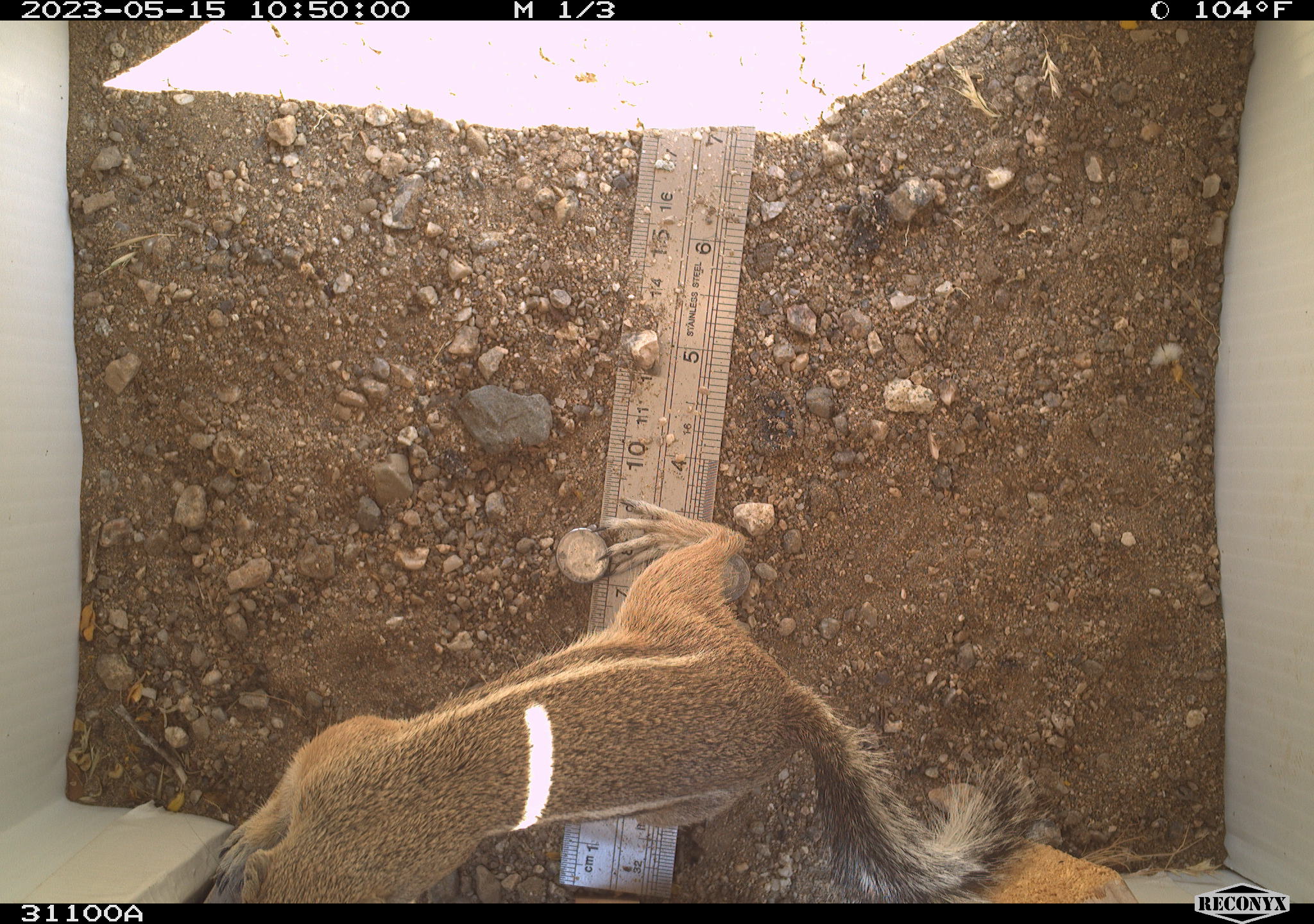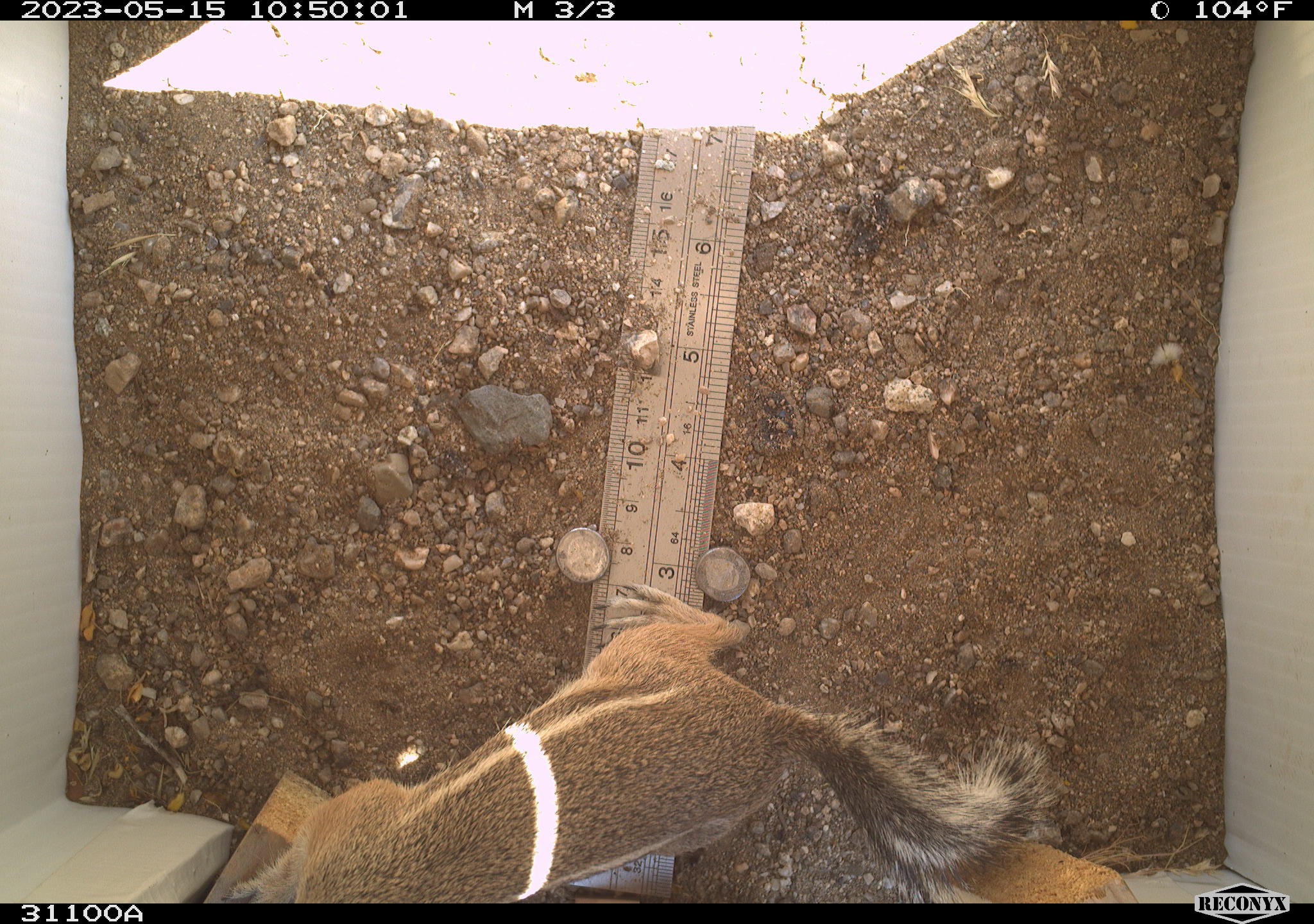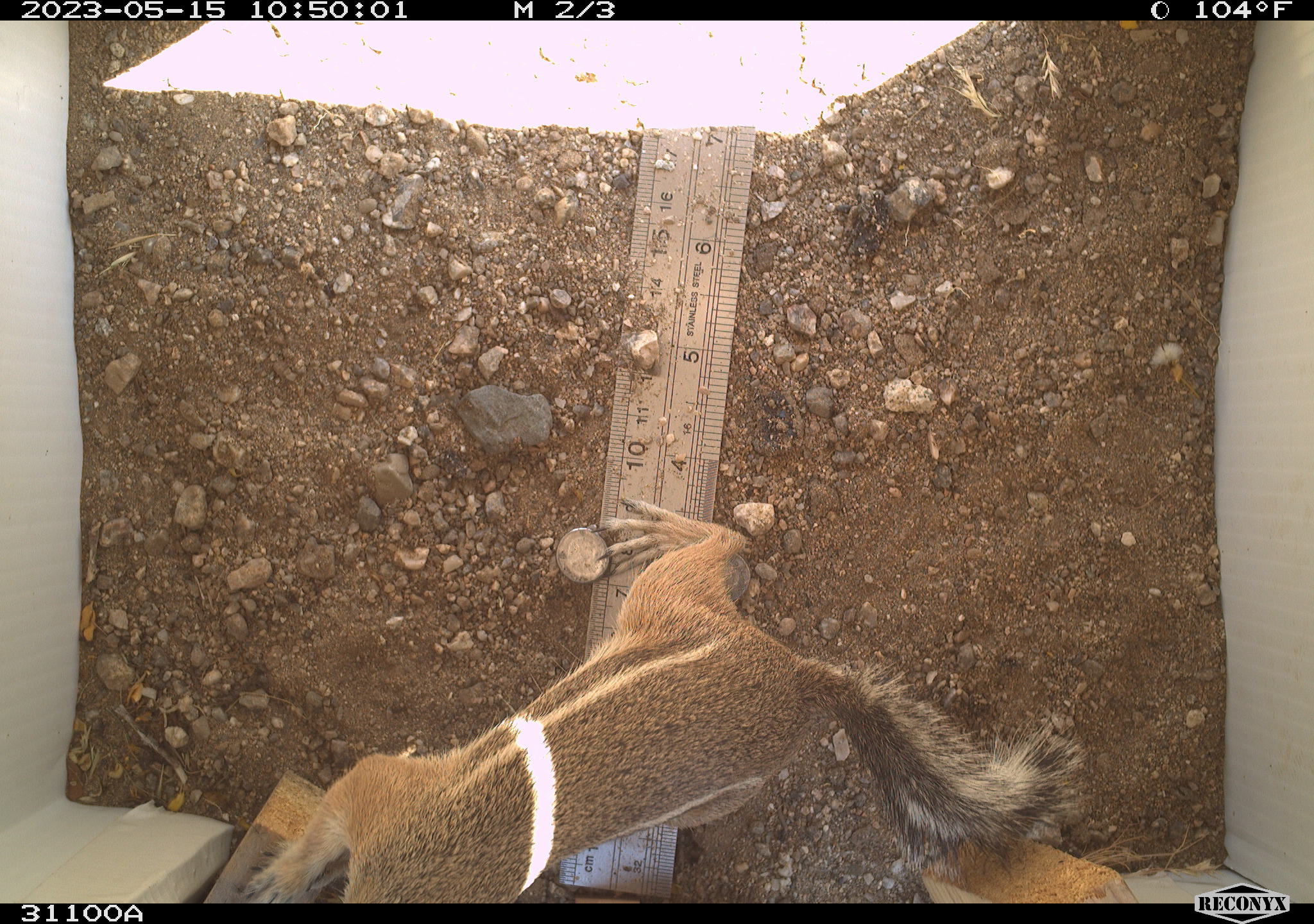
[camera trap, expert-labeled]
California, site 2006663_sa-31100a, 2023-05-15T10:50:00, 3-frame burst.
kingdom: Animalia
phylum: Chordata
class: Mammalia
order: Rodentia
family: Sciuridae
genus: Ammospermophilus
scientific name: Ammospermophilus leucurus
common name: white-tailed antelope squirrel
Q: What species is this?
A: White-tailed antelope squirrel (Ammospermophilus leucurus).